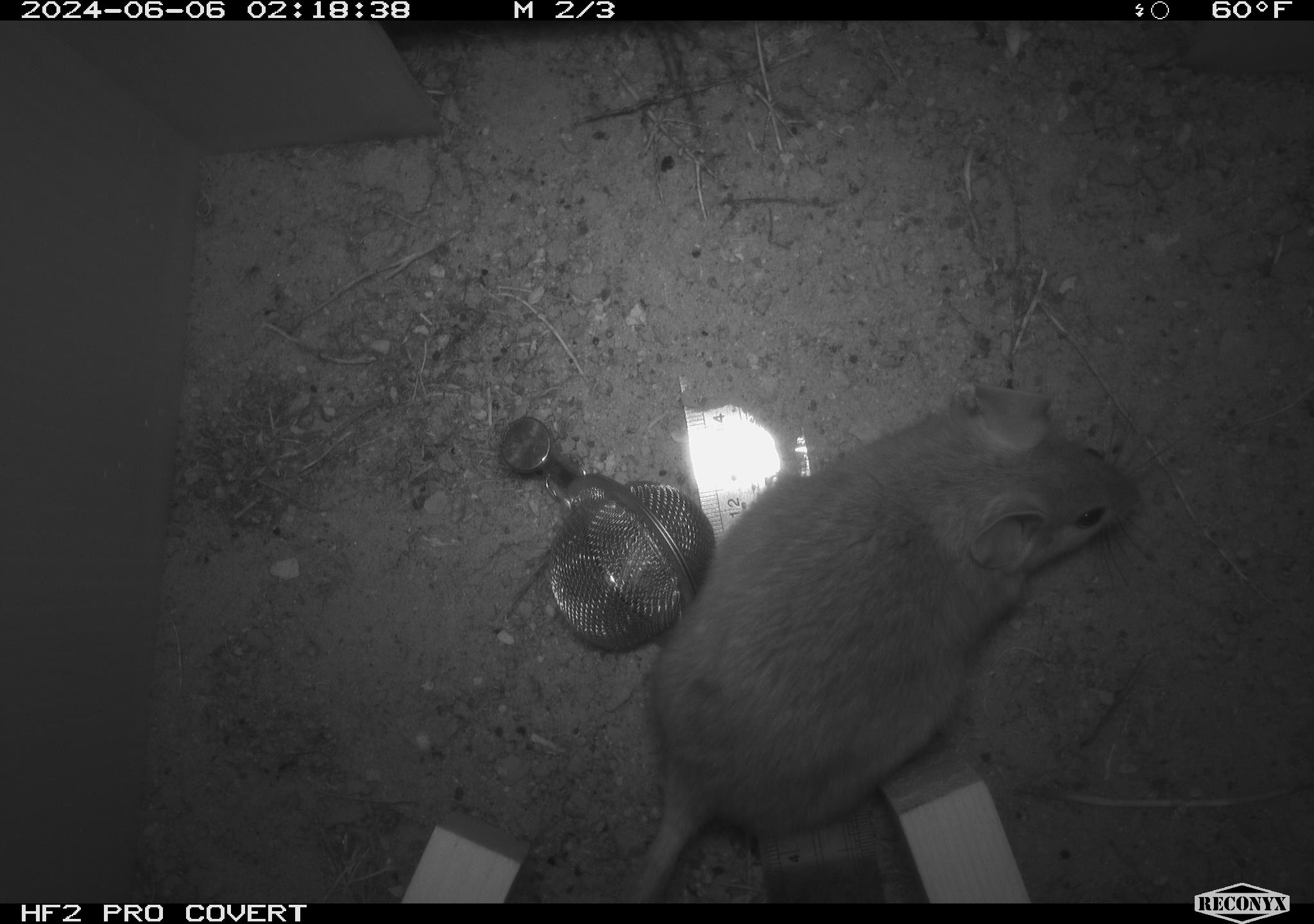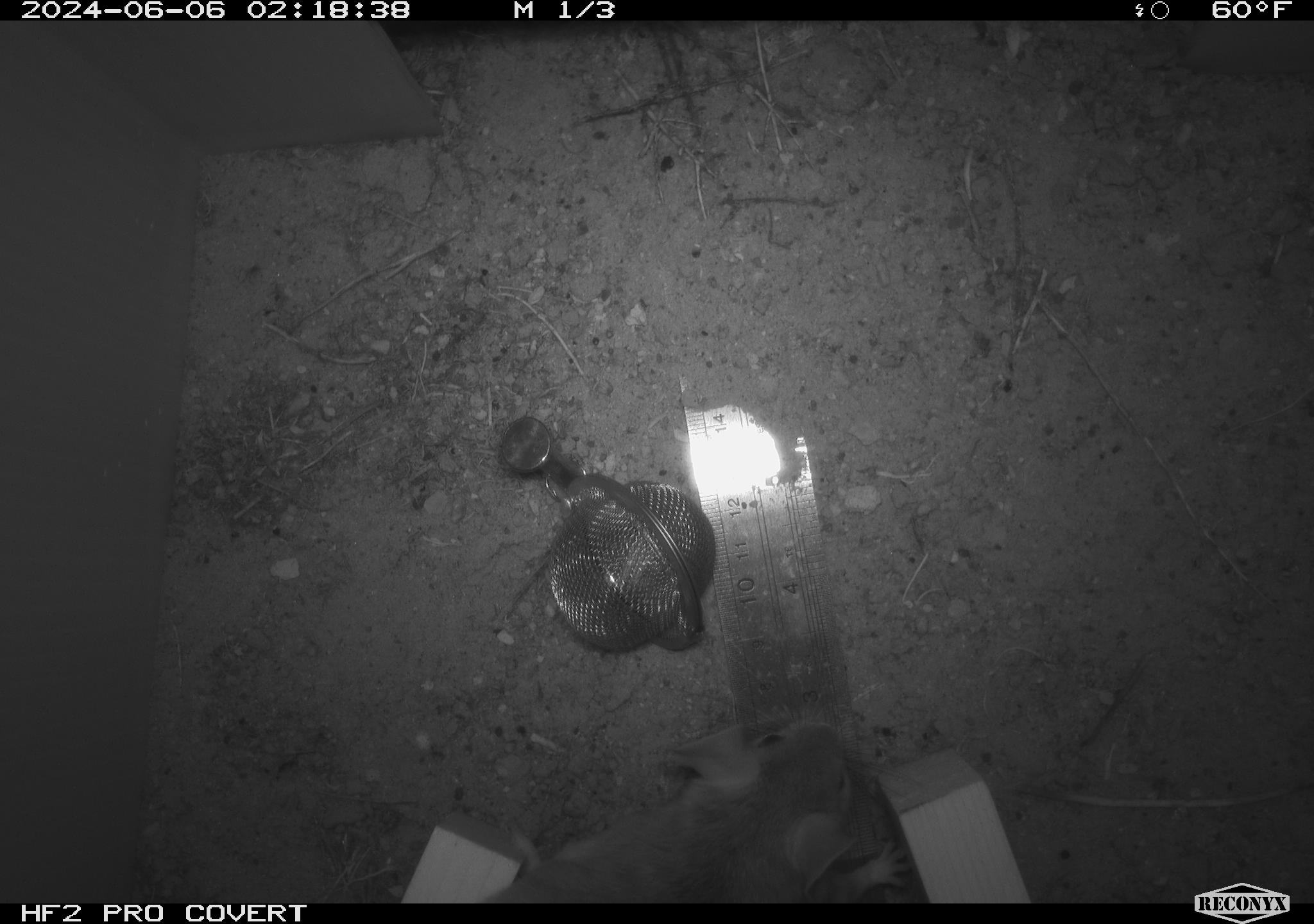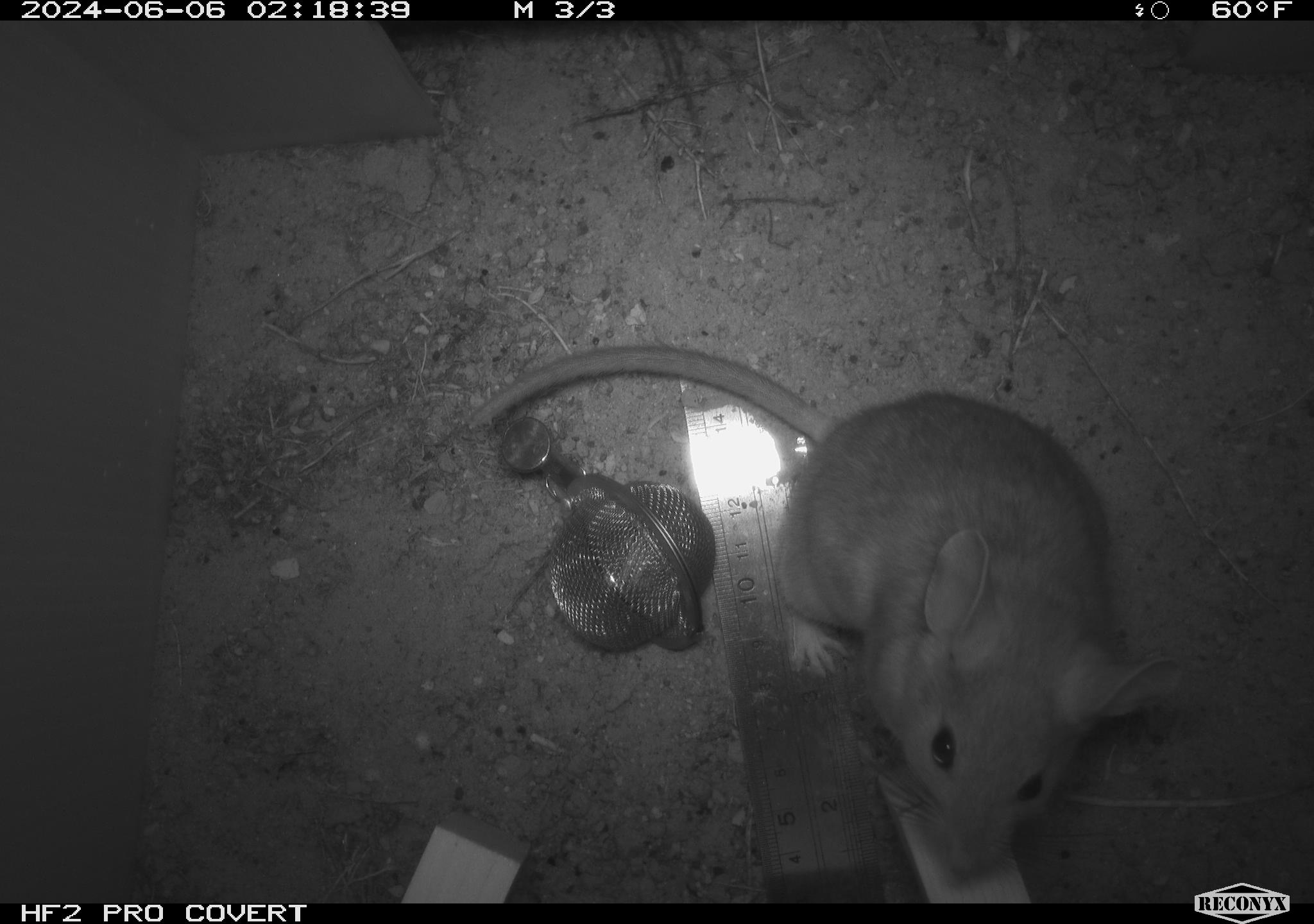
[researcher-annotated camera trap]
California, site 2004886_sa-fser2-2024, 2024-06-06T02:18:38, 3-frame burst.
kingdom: Animalia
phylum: Chordata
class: Mammalia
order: Rodentia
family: Cricetidae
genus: Neotoma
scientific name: Neotoma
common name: pack rat or woodrat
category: neotoma species